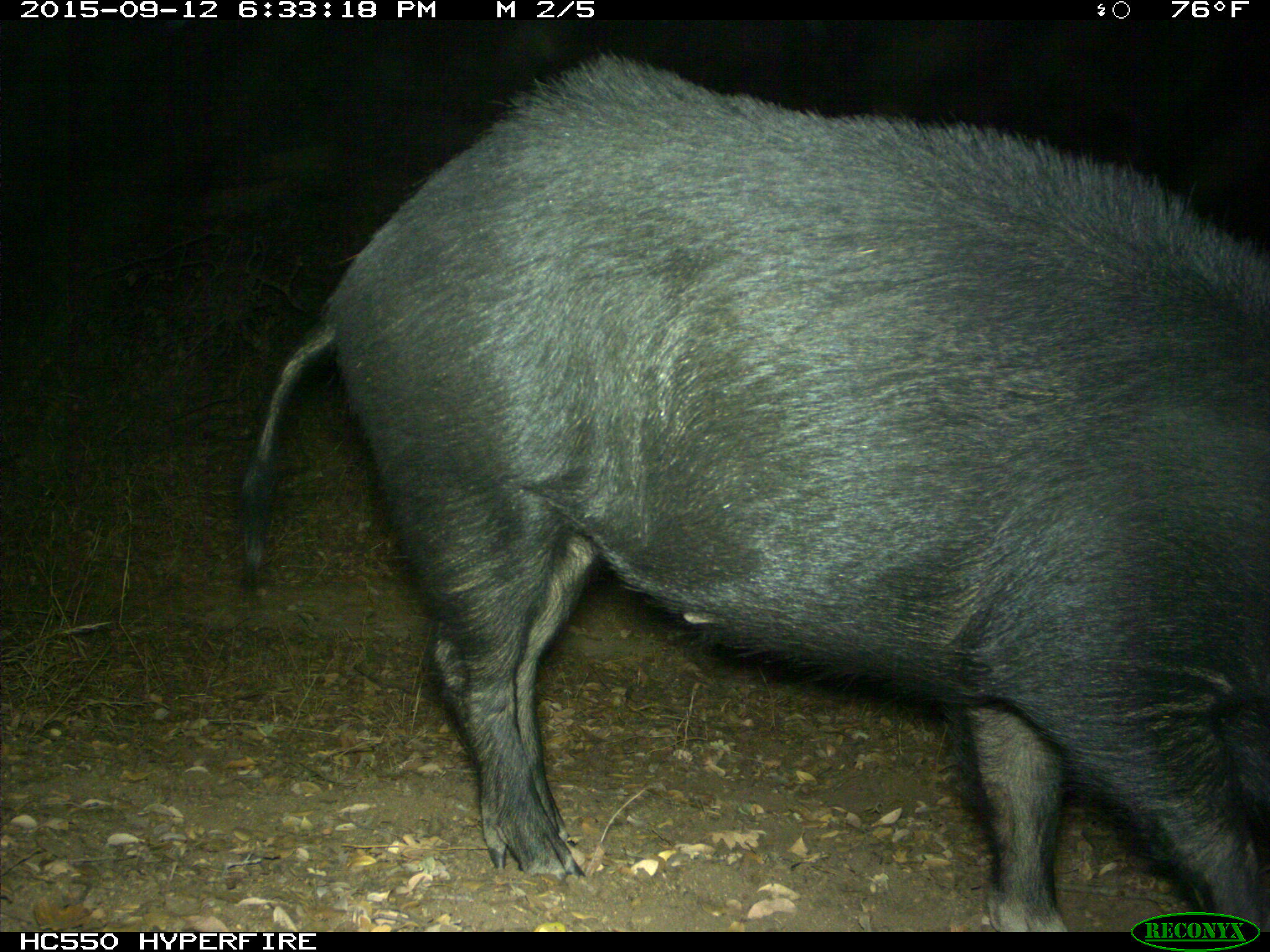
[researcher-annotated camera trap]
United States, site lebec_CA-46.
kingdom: Animalia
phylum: Chordata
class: Mammalia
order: Artiodactyla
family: Suidae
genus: Sus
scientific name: Sus scrofa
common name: wild boar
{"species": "Sus scrofa (wild boar)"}